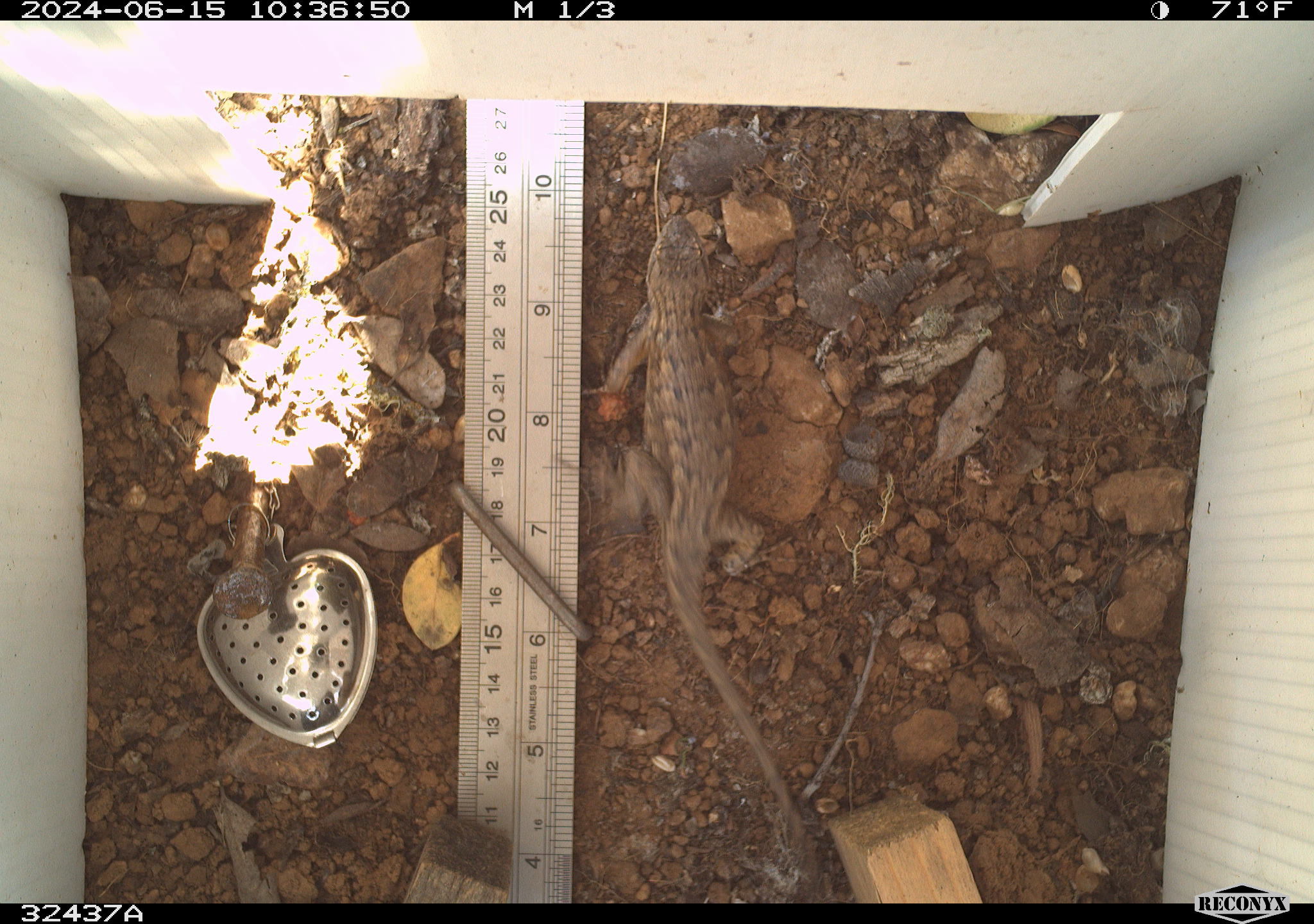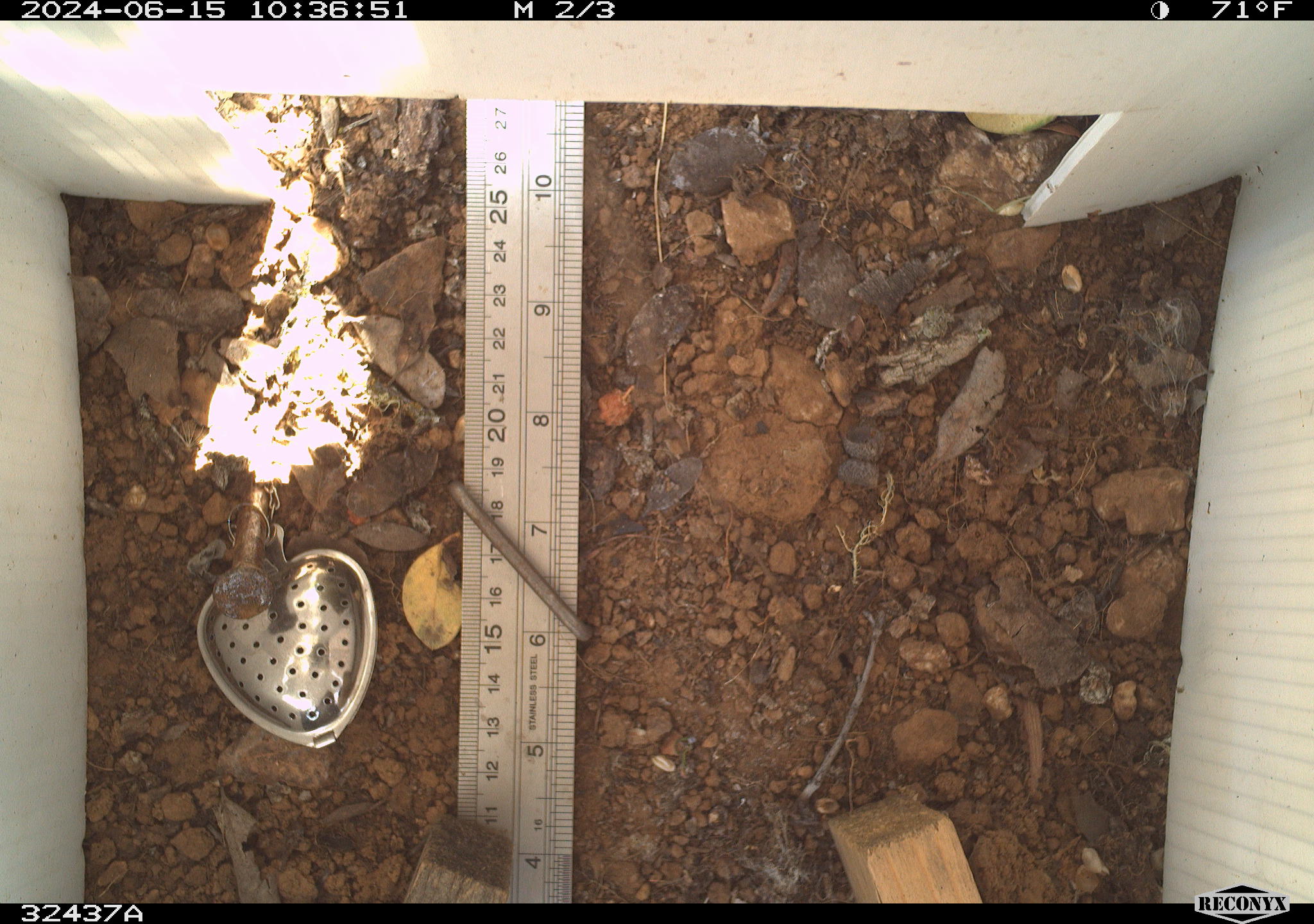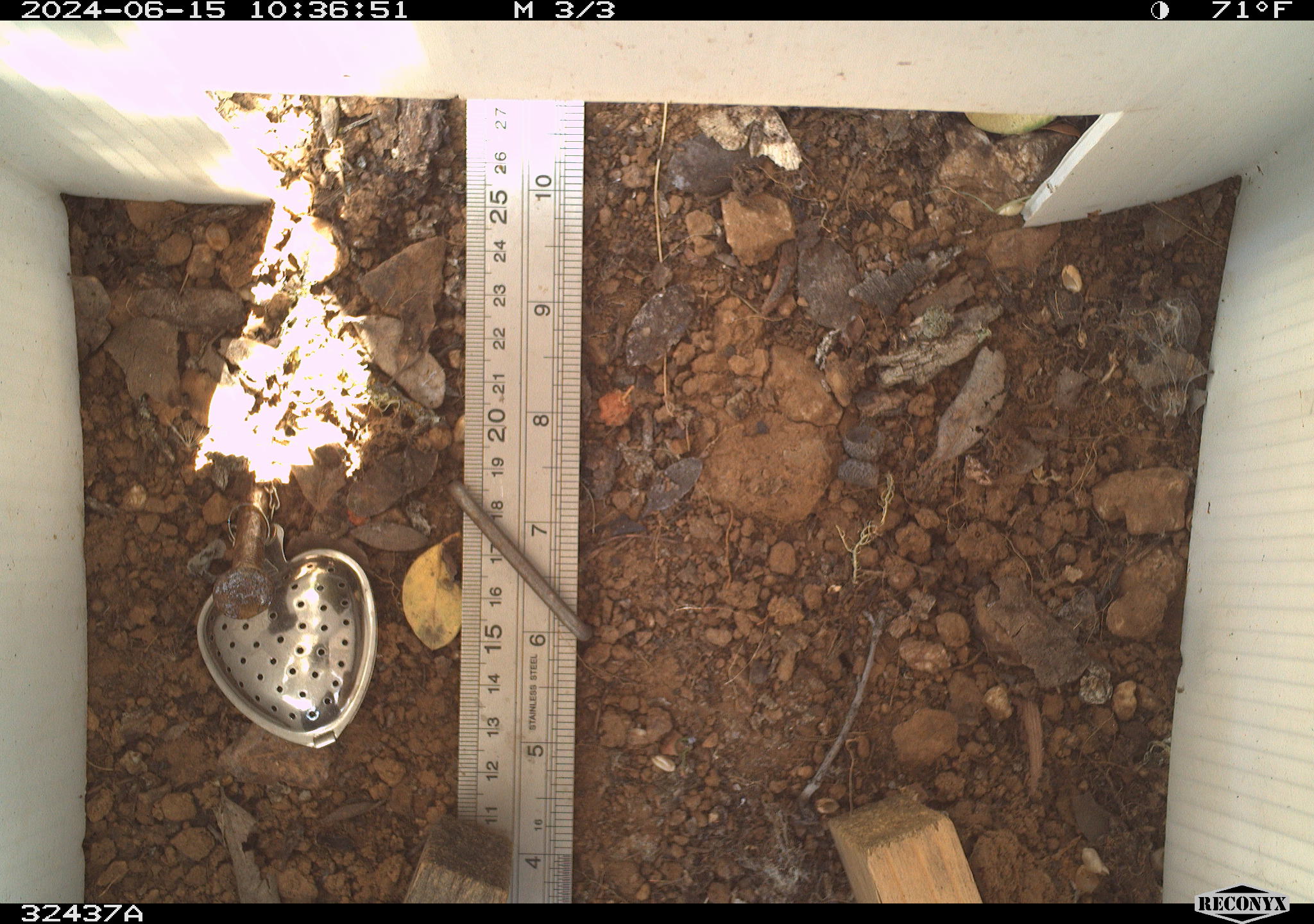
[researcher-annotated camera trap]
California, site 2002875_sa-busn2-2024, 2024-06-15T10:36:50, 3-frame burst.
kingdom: Animalia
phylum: Chordata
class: Reptilia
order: Squamata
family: Phrynosomatidae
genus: Sceloporus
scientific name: Sceloporus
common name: spiny lizards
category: sceloporus species